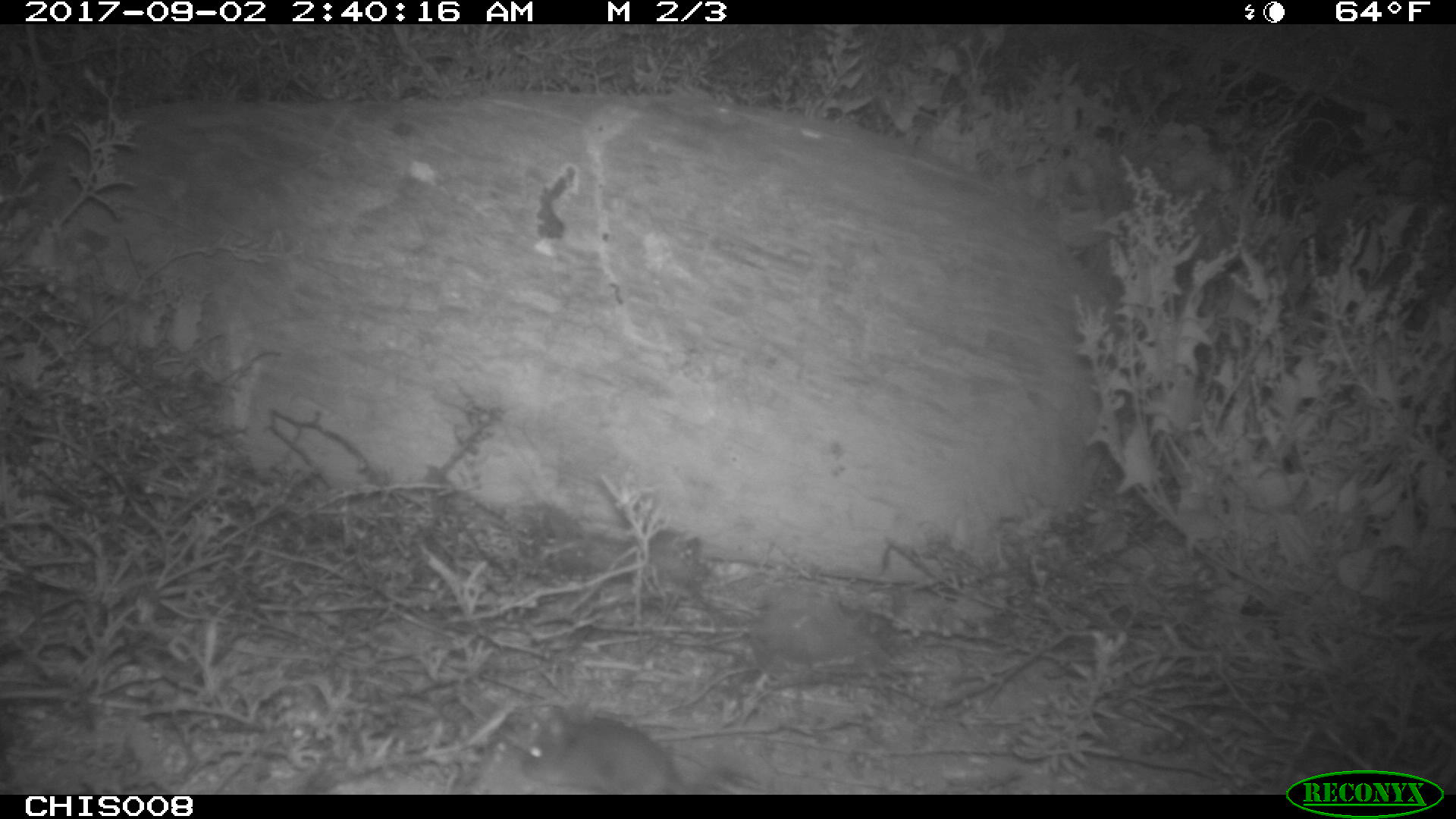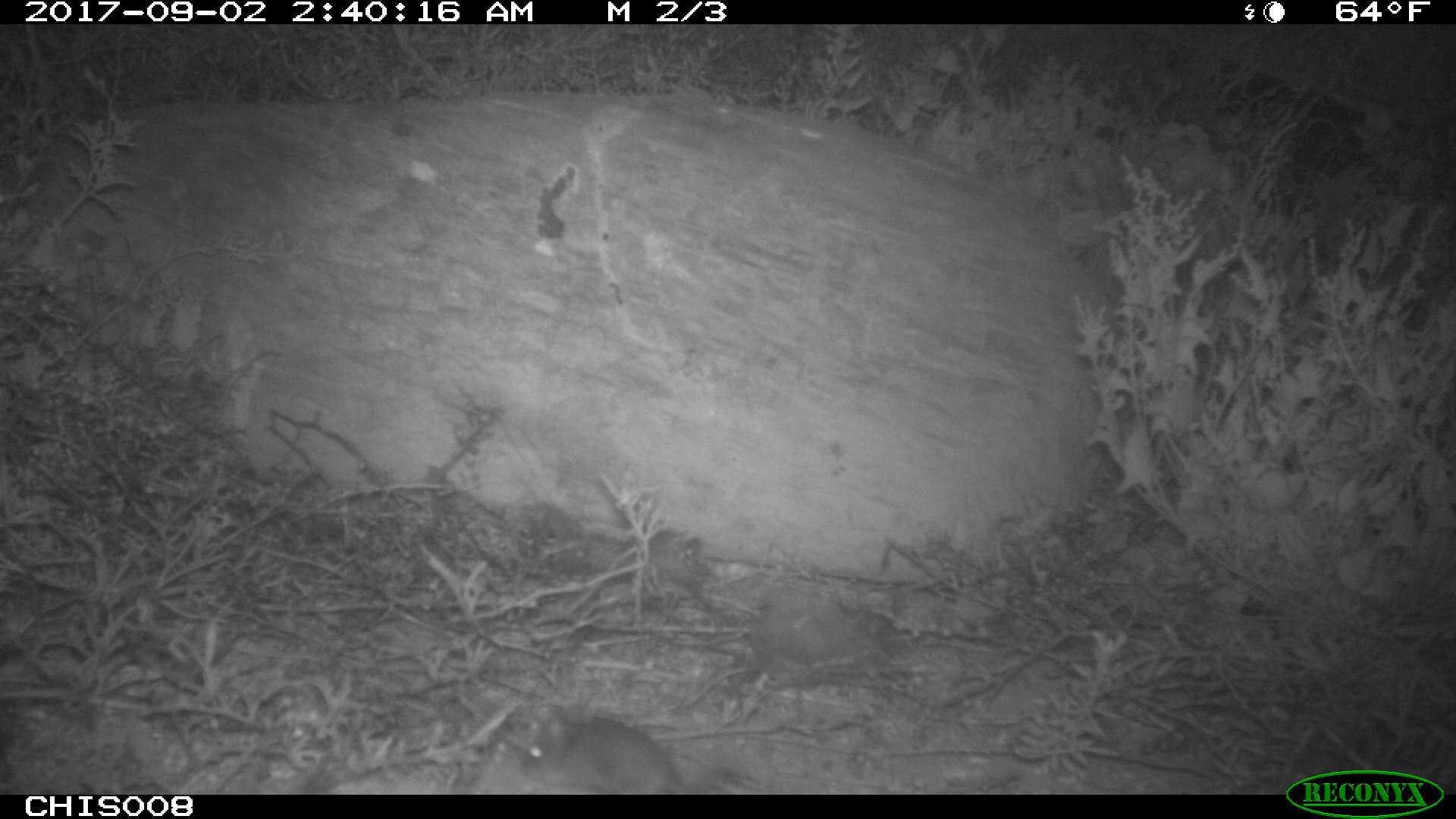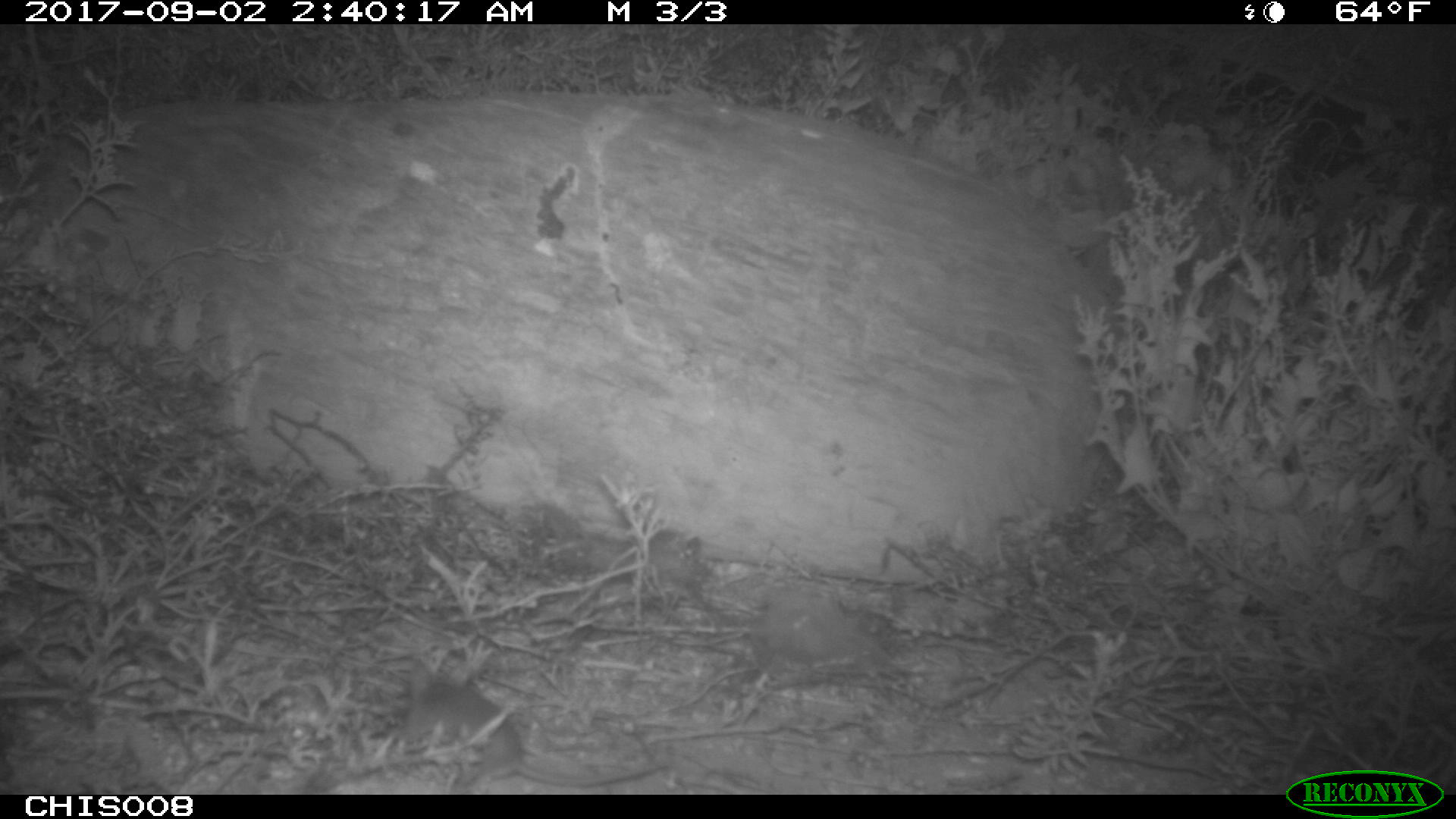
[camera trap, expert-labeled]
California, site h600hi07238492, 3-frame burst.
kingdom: Animalia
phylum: Chordata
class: Mammalia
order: Rodentia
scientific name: Rodentia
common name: rodent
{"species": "rodent (Rodentia)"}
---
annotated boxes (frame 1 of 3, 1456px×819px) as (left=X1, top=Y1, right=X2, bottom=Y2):
rodent: (left=522, top=717, right=684, bottom=794)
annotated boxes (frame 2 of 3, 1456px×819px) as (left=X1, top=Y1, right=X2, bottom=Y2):
rodent: (left=522, top=718, right=681, bottom=792)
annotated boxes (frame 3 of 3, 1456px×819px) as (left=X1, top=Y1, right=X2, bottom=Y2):
rodent: (left=403, top=661, right=669, bottom=785)